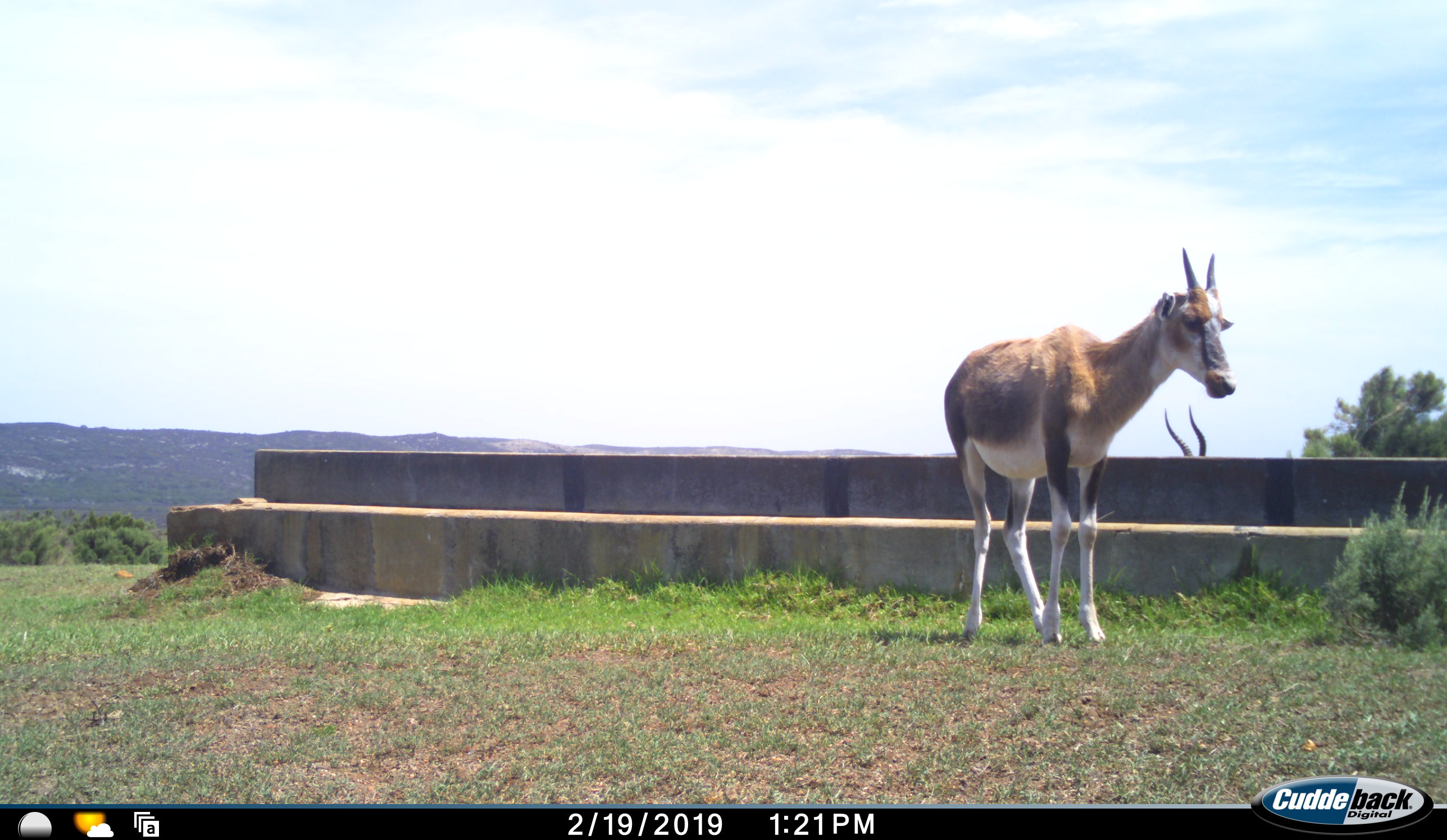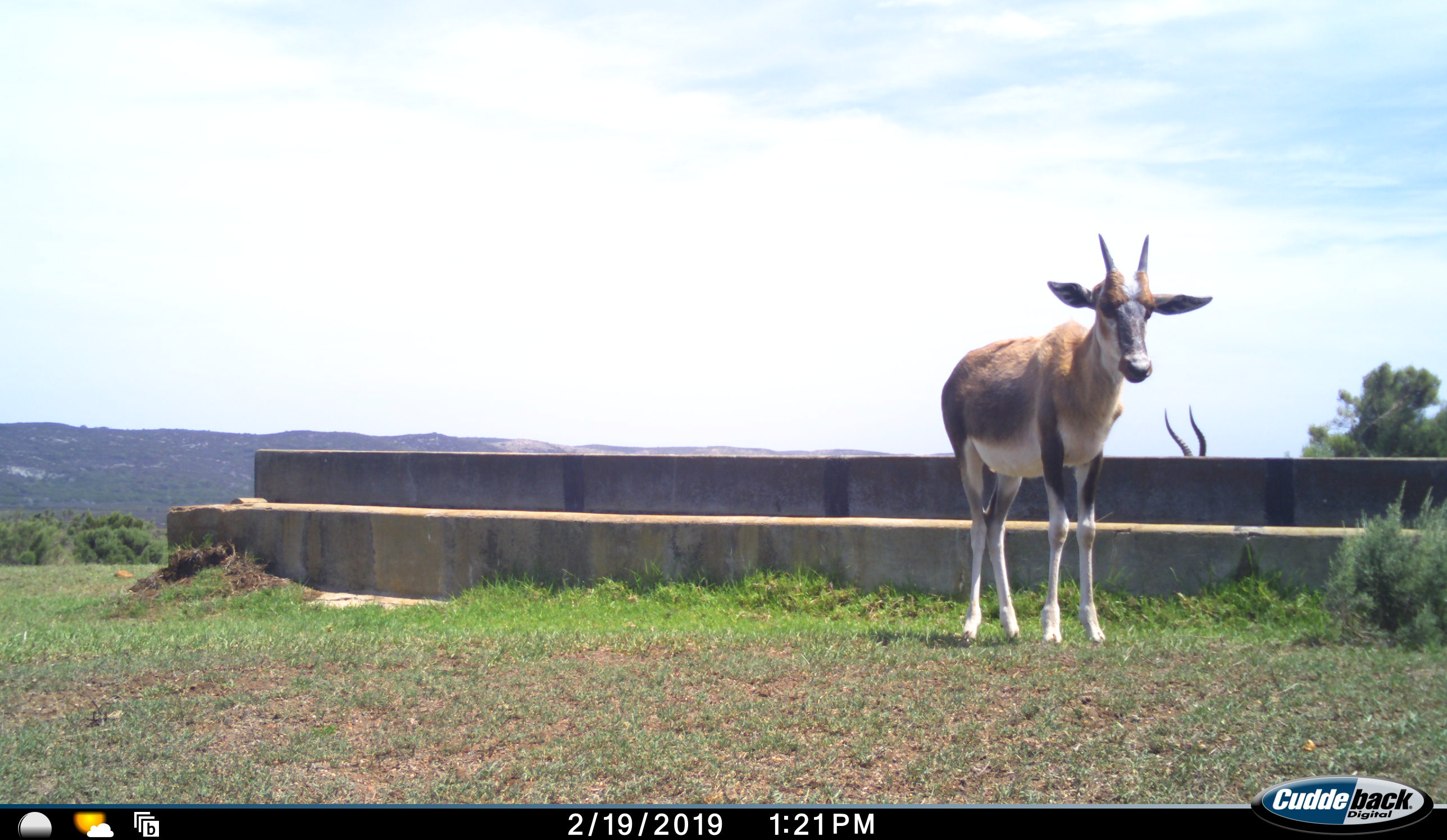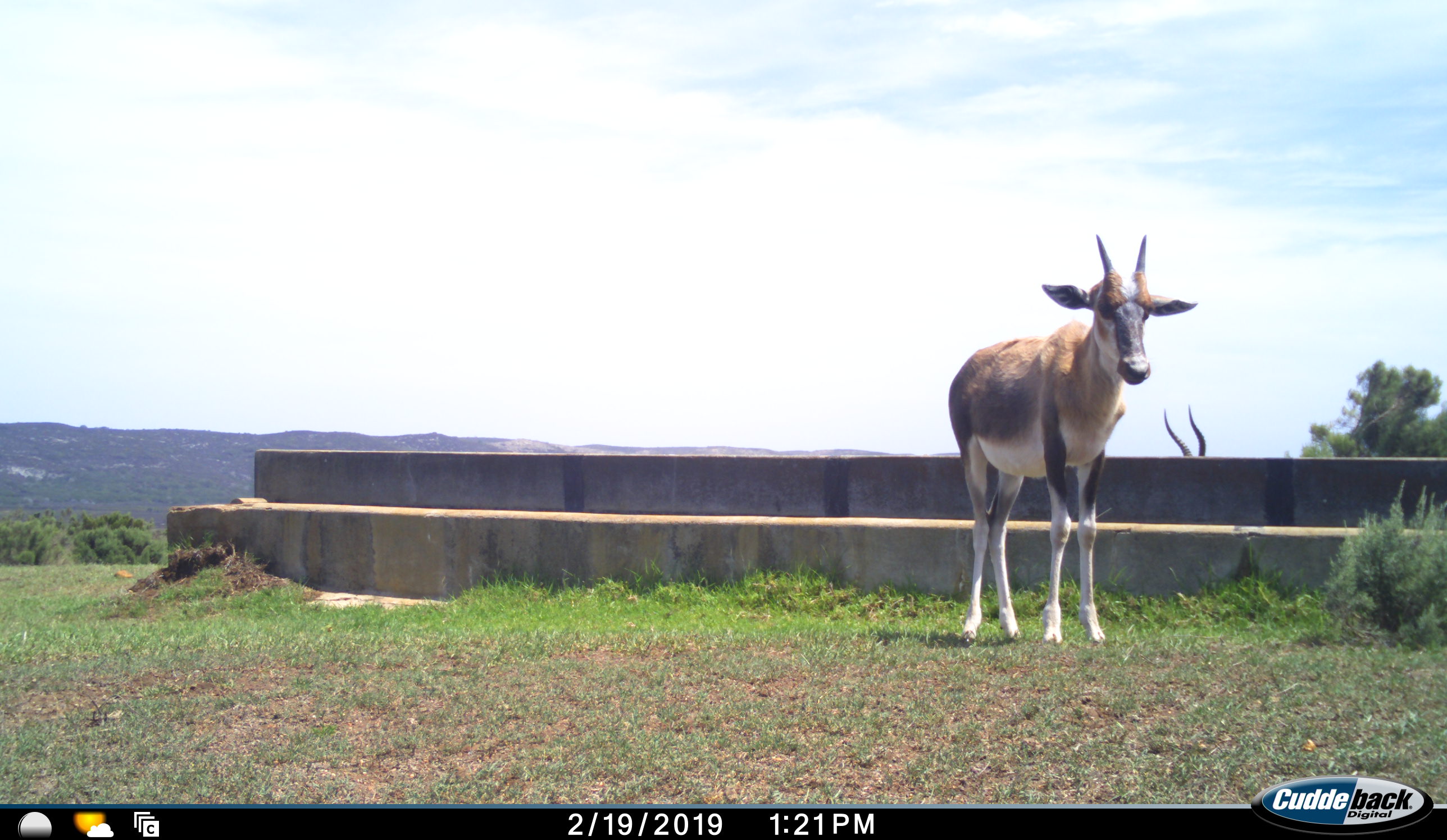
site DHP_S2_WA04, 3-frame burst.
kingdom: Animalia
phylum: Chordata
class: Mammalia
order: Artiodactyla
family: Bovidae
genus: Damaliscus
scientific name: Damaliscus pygargus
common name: bontebok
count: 2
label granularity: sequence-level